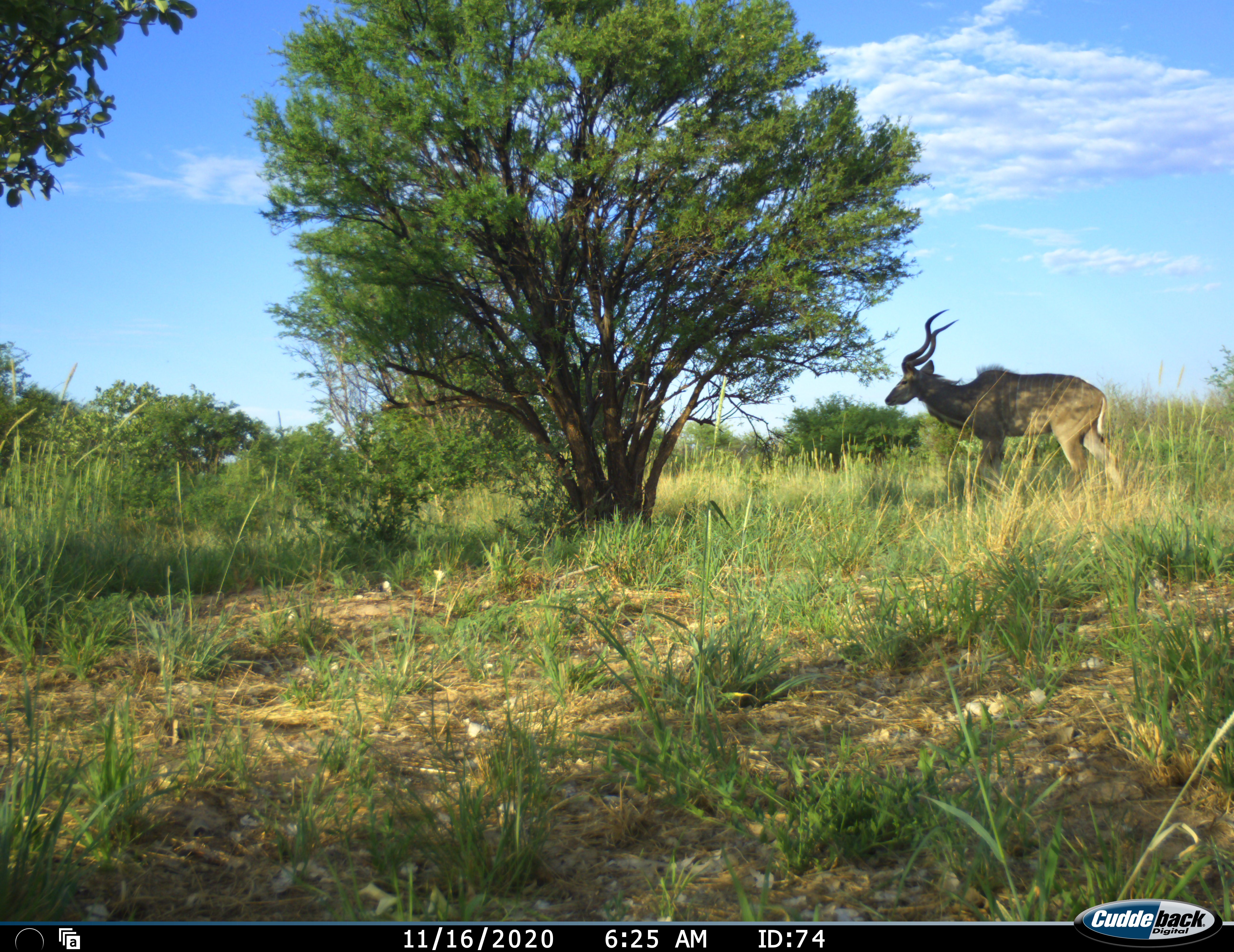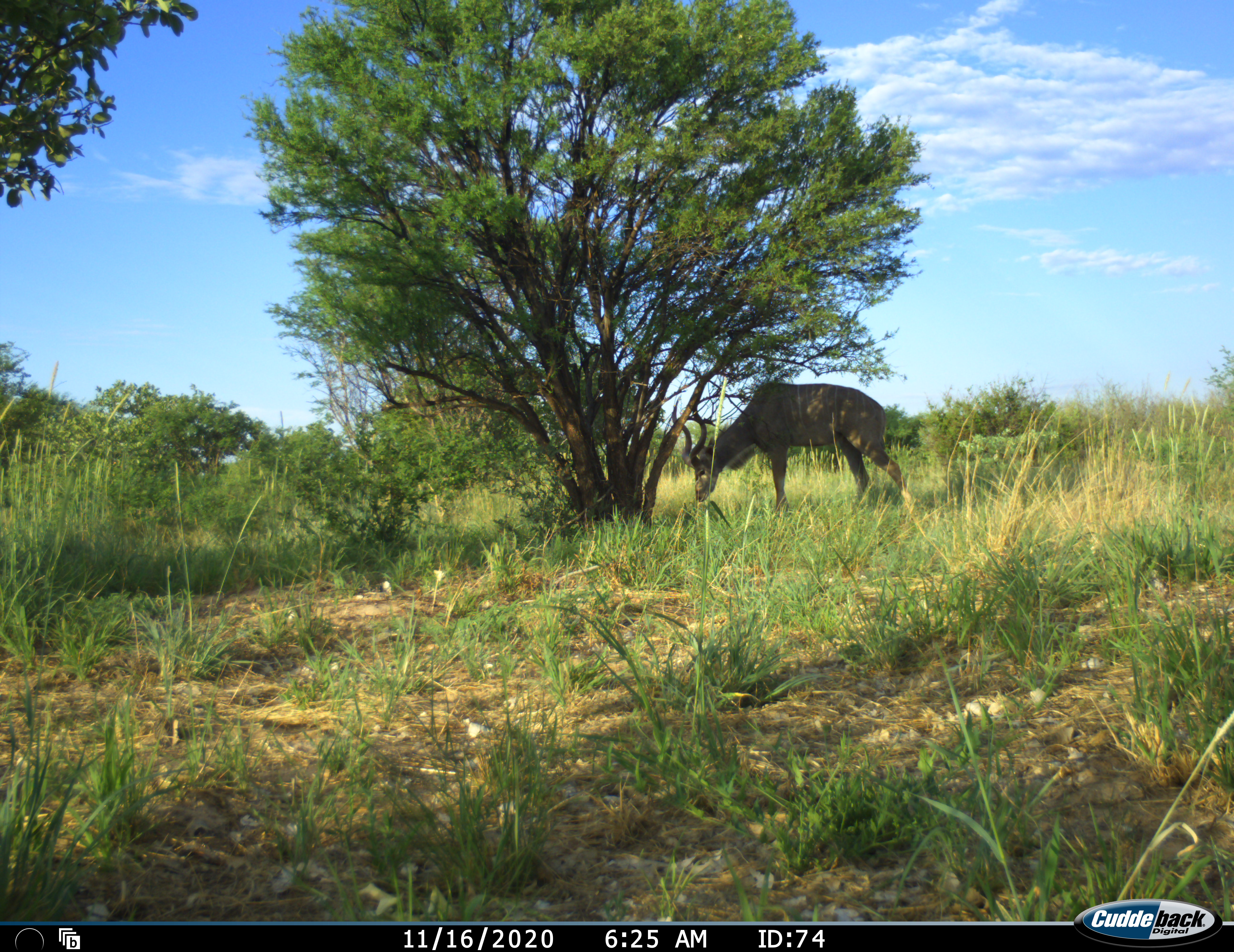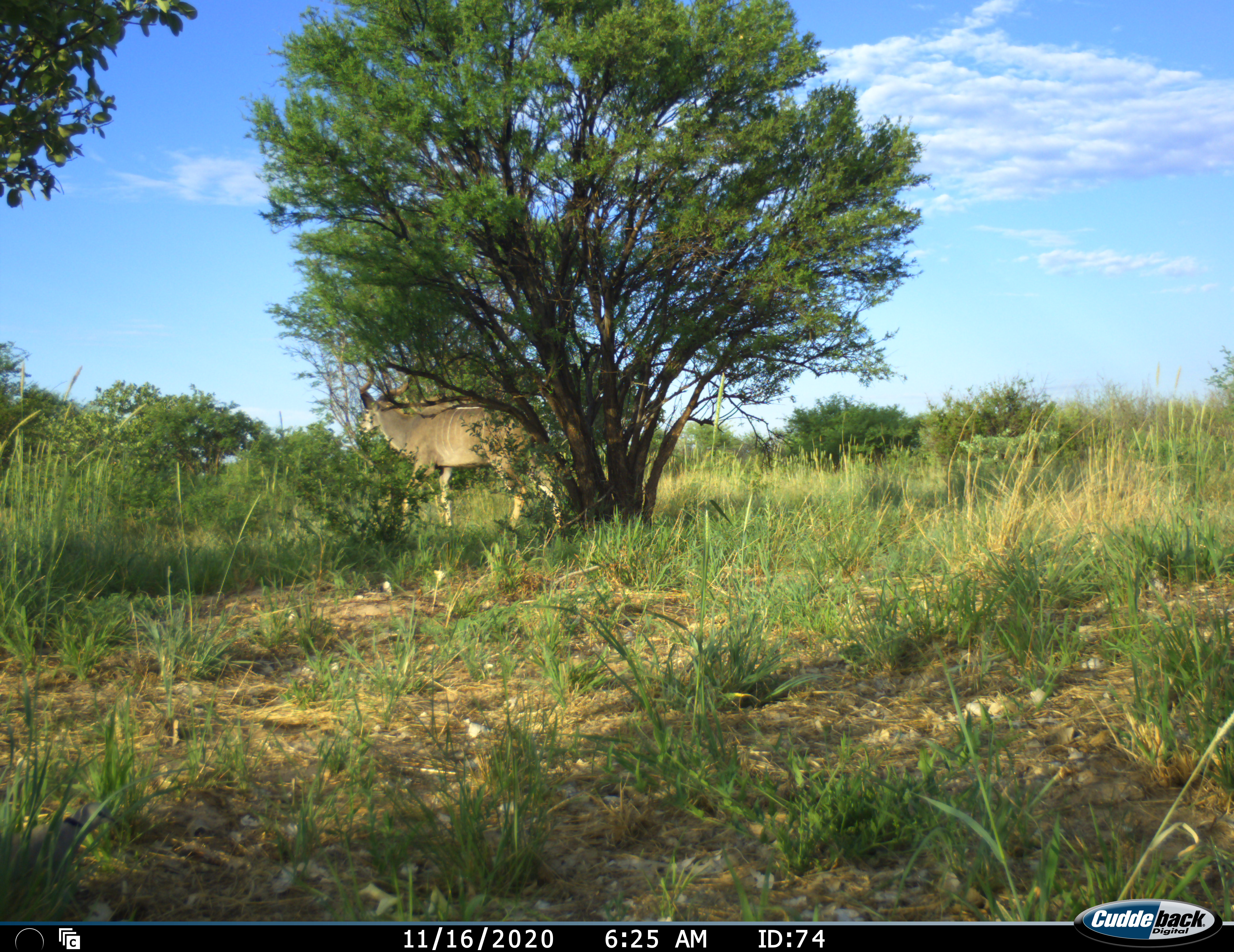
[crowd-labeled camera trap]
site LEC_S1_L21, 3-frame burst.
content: unidentified animal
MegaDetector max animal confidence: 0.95